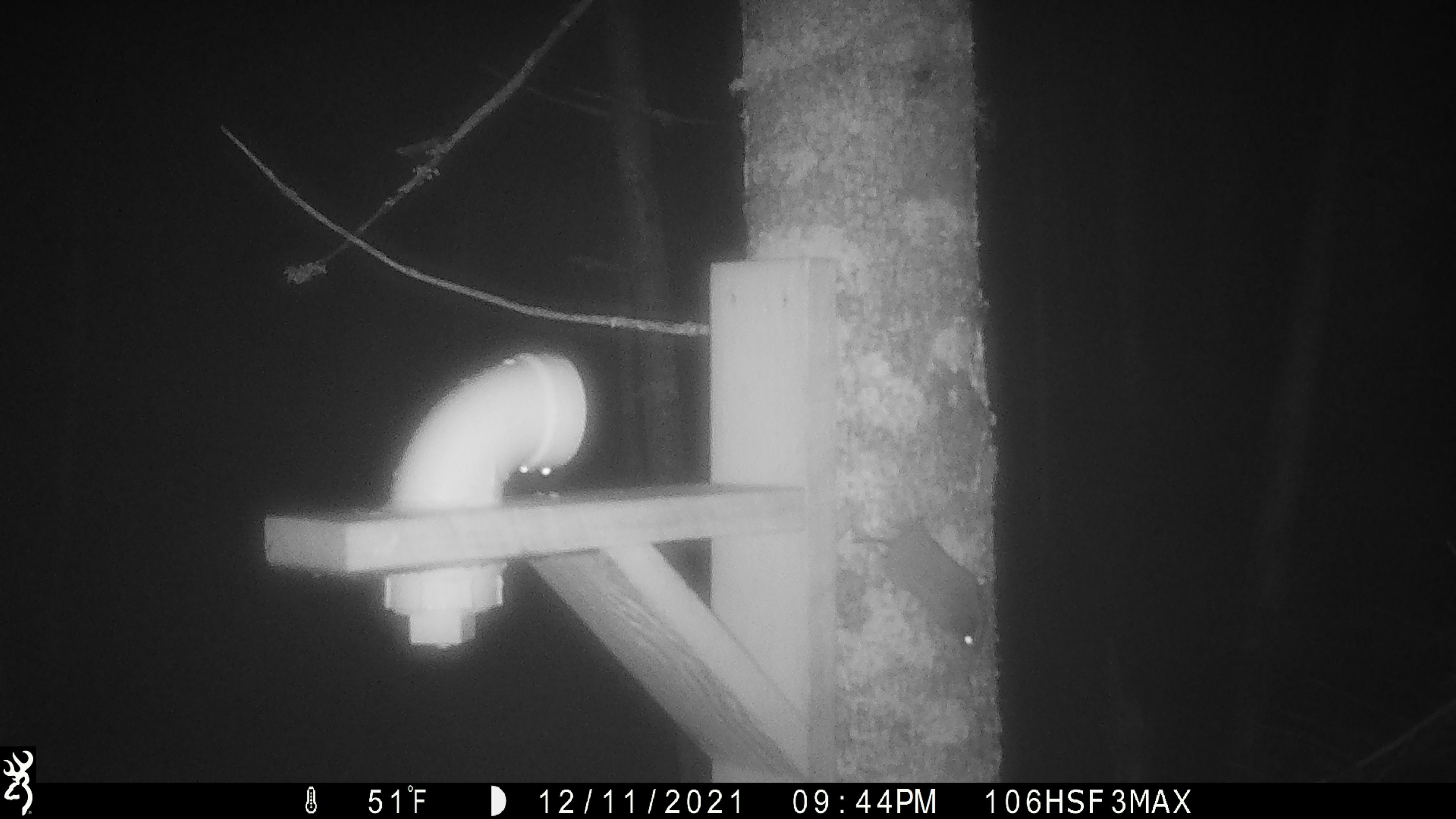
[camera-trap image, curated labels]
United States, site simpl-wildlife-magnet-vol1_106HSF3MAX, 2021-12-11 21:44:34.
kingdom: Animalia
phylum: Chordata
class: Mammalia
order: Rodentia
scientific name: Rodentia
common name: mouse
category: mouse sp.